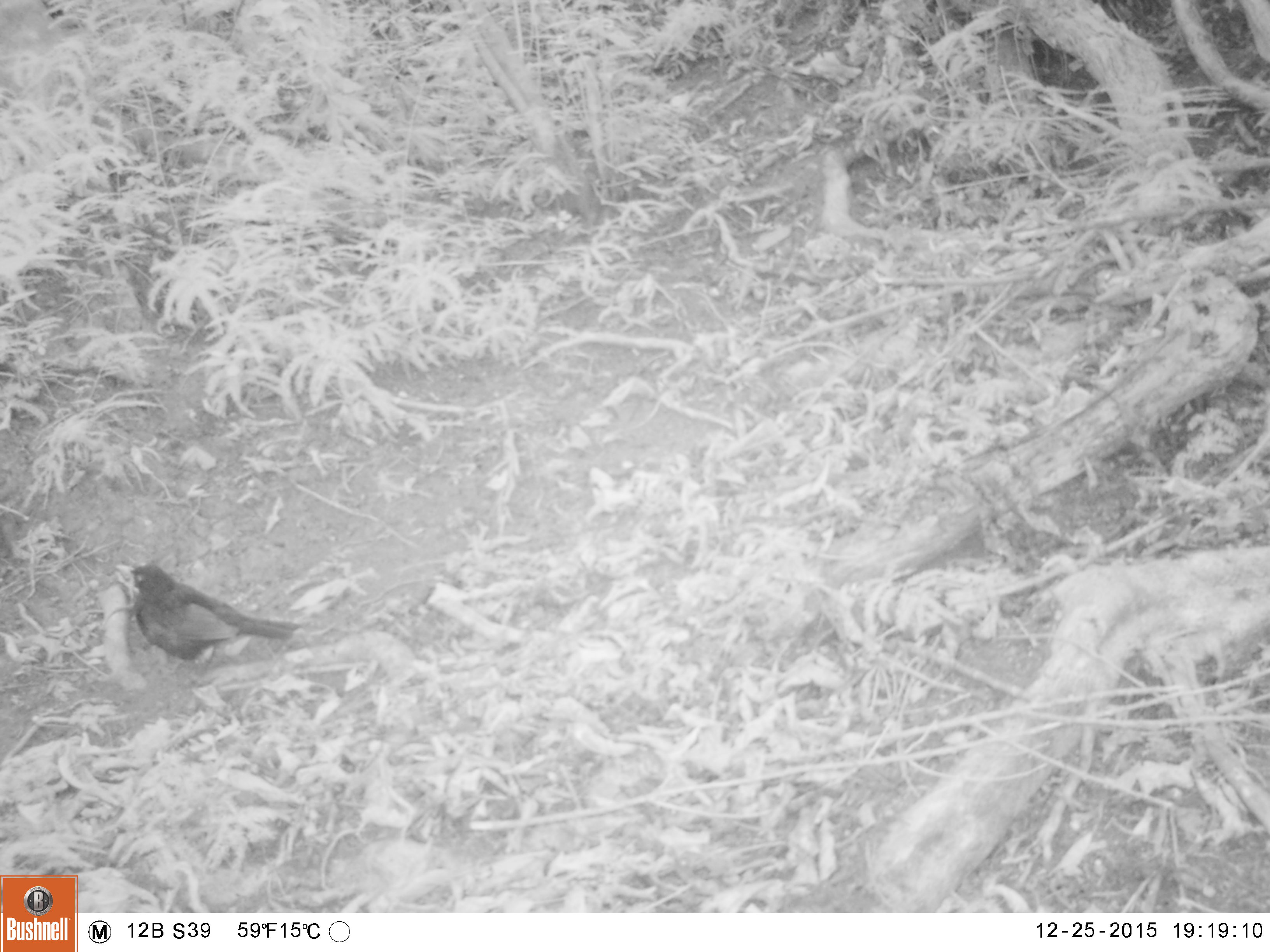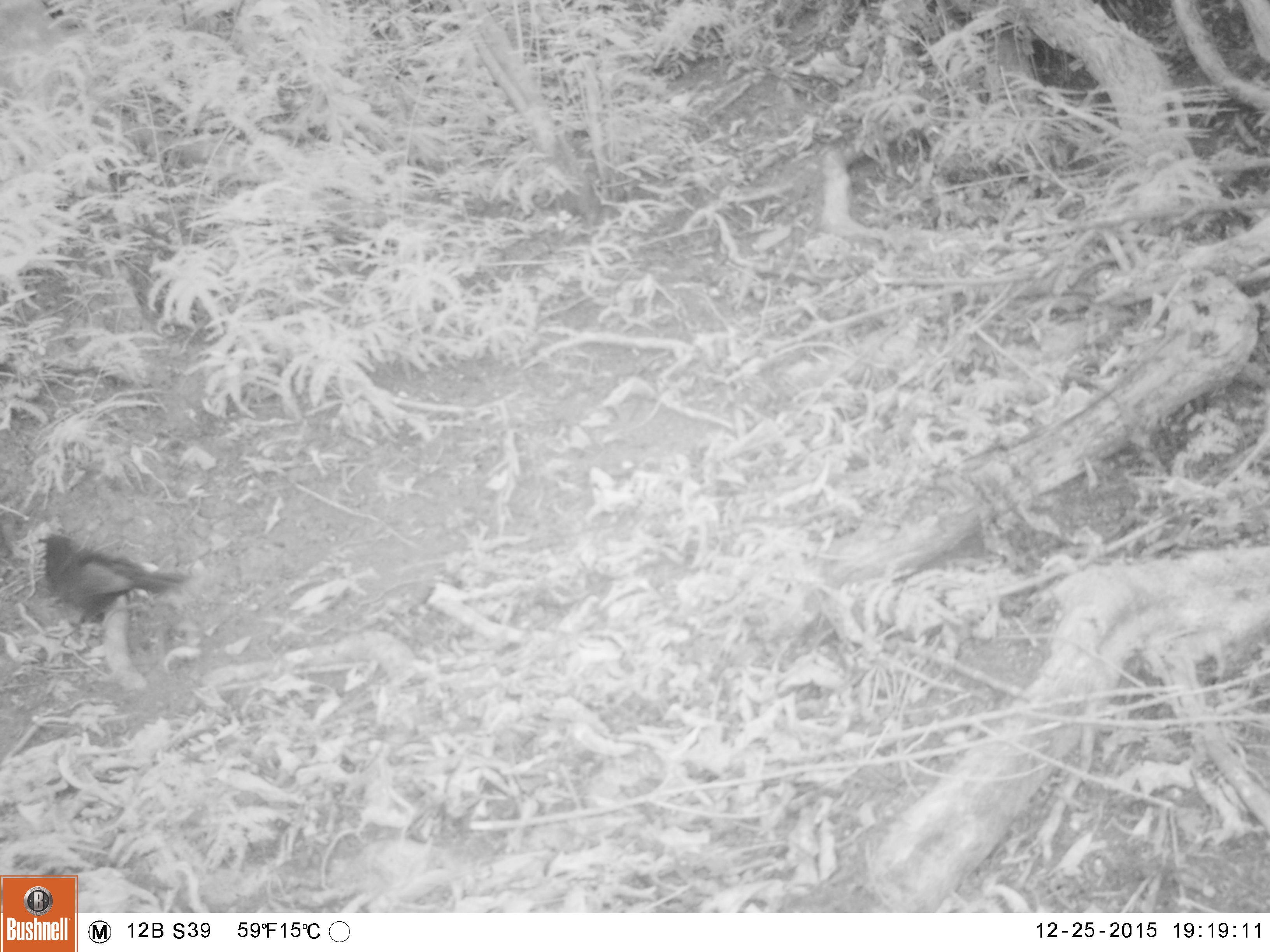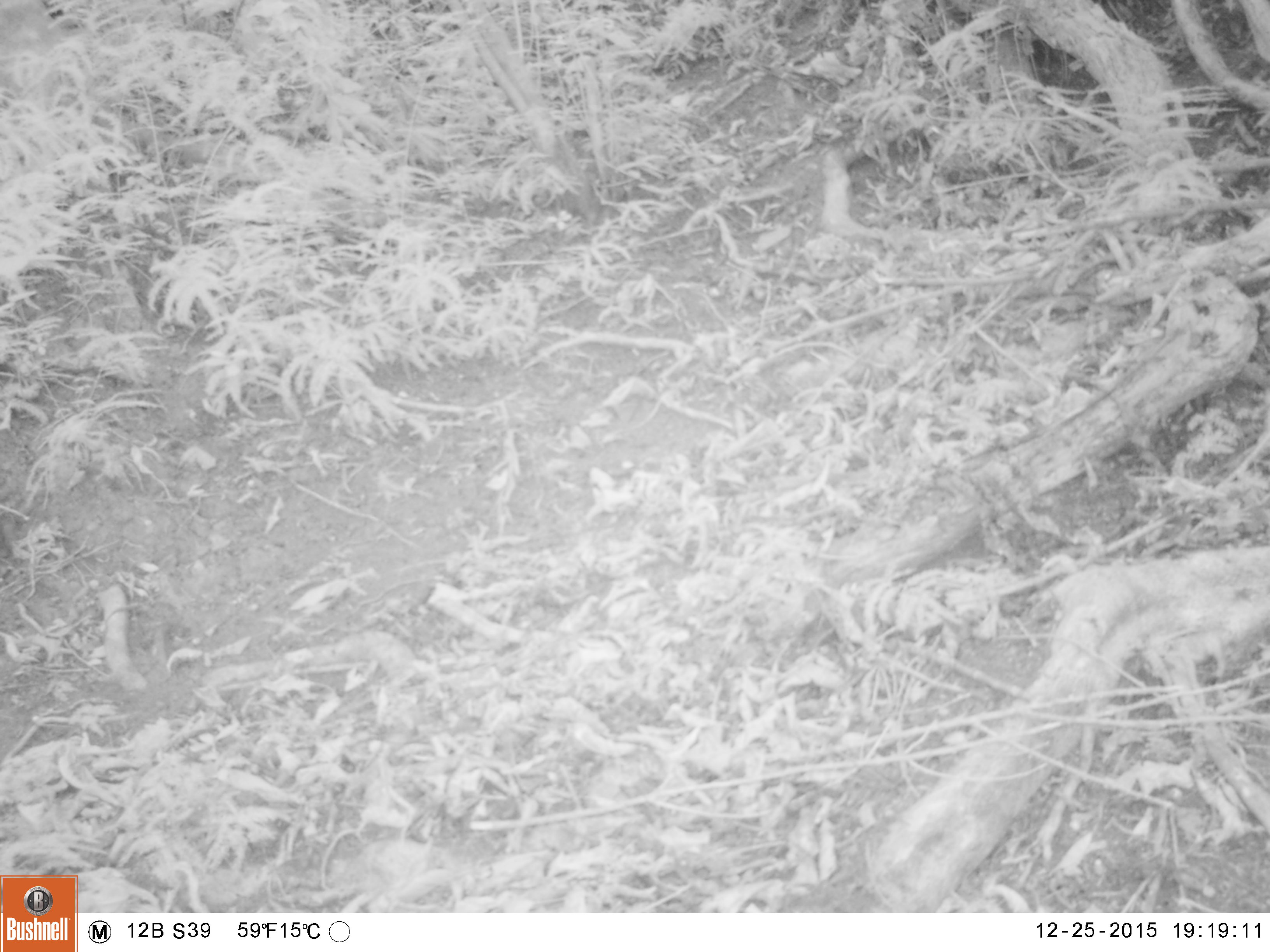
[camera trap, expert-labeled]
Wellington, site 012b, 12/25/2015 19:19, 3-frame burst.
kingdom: Animalia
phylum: Chordata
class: Aves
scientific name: Aves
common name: bird